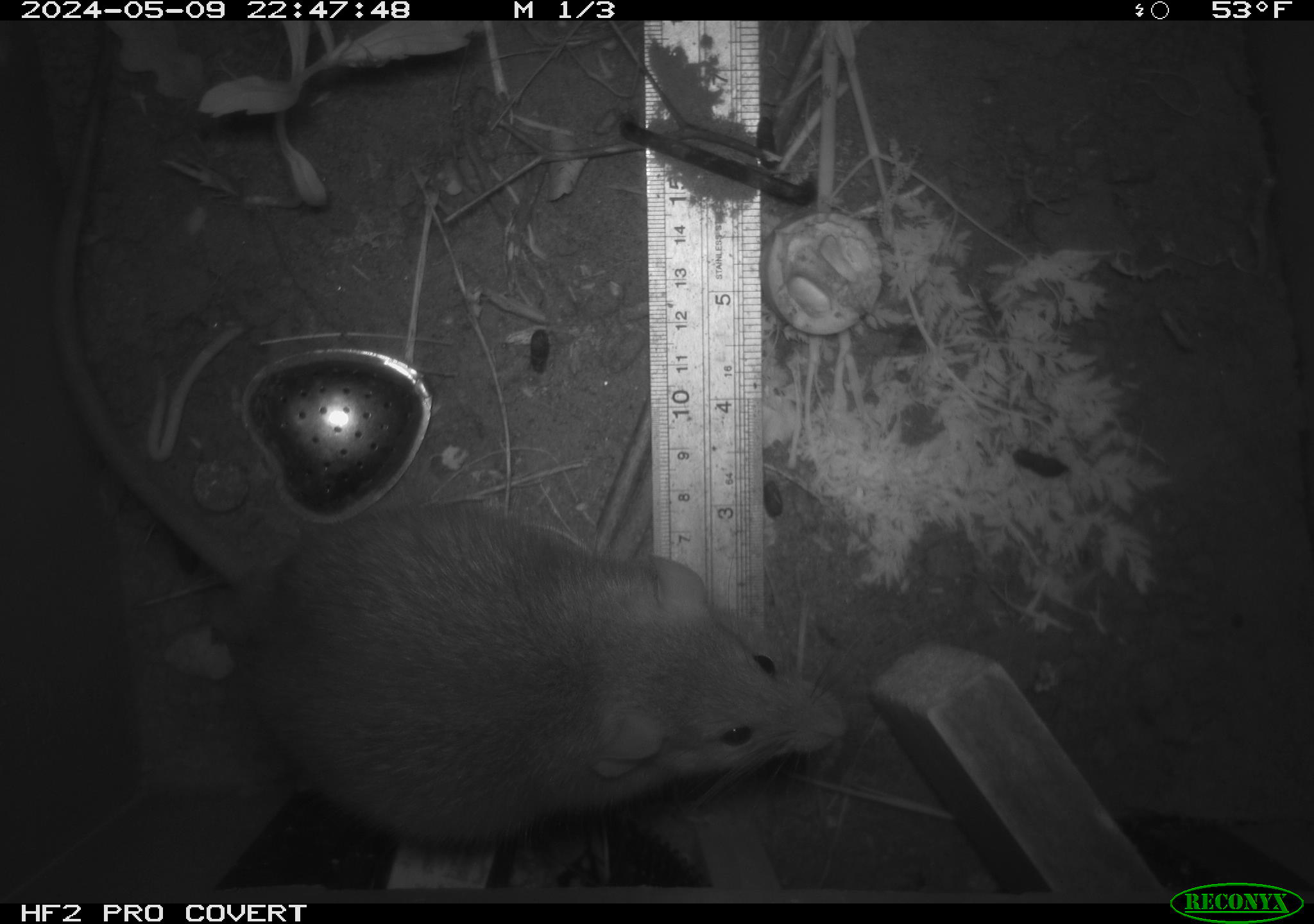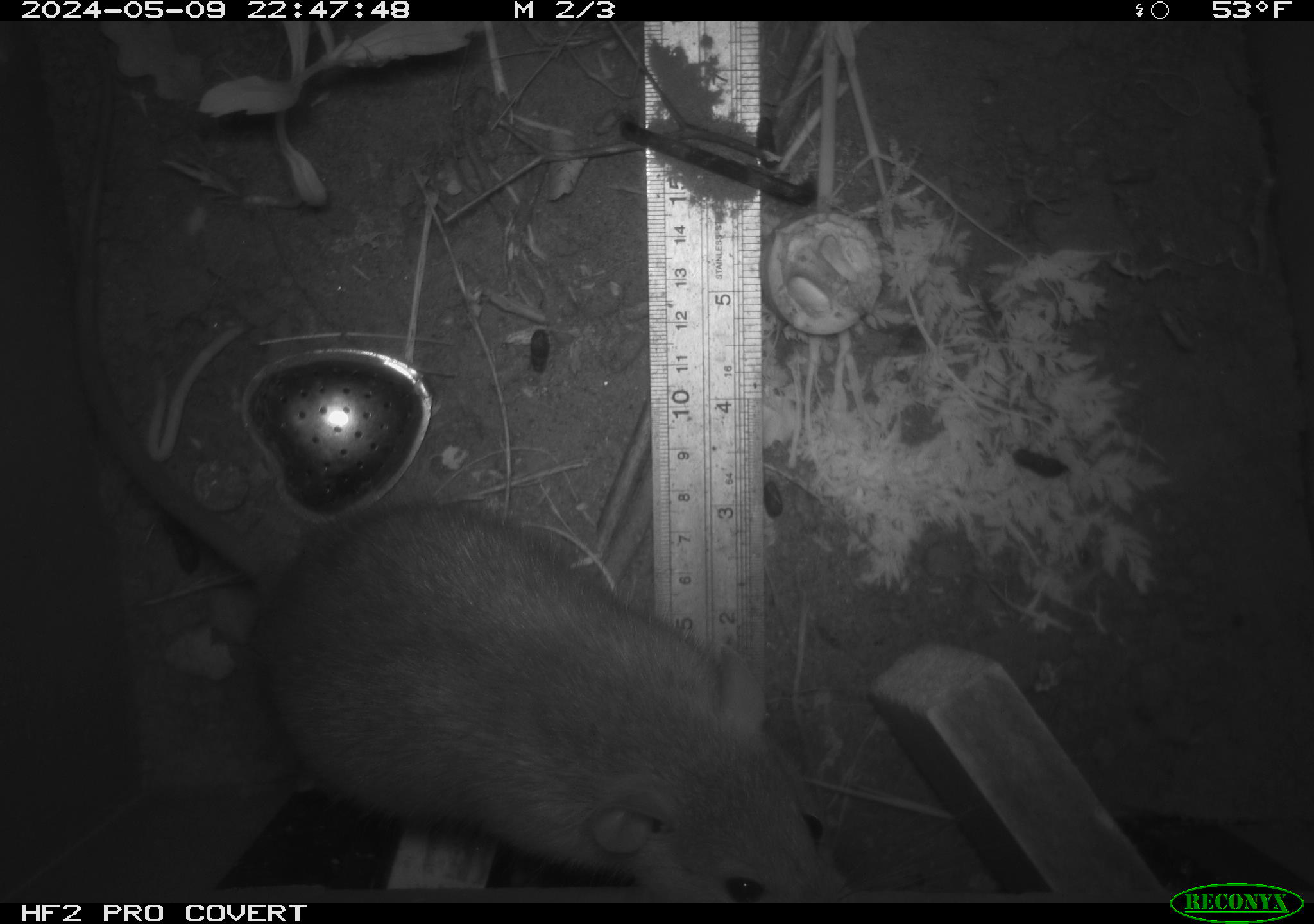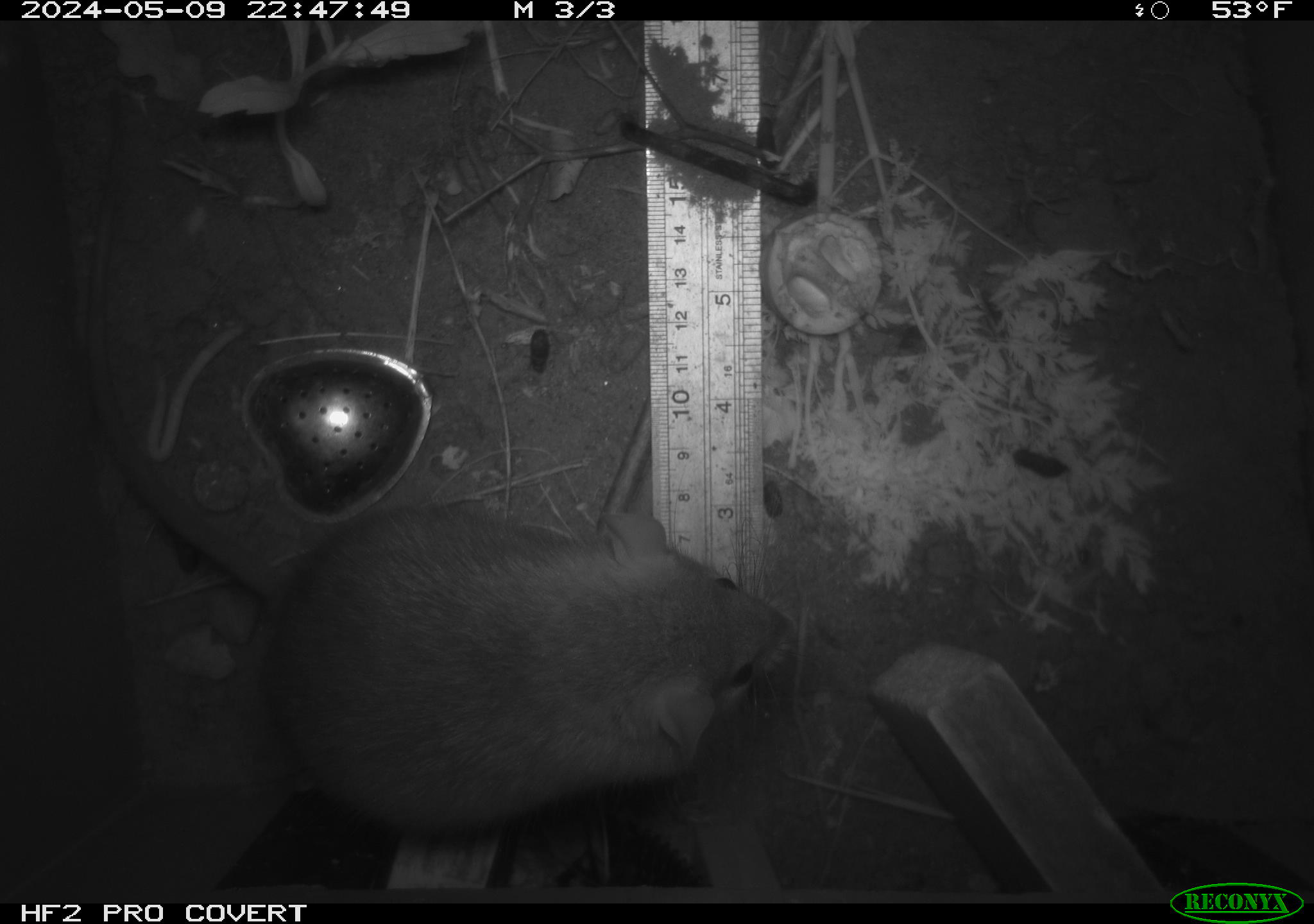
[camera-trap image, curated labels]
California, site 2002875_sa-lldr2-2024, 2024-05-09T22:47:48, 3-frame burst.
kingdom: Animalia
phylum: Chordata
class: Mammalia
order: Rodentia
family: Muridae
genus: Rattus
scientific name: Rattus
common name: rat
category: rattus species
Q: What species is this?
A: Rattus species (rat) (Rattus).